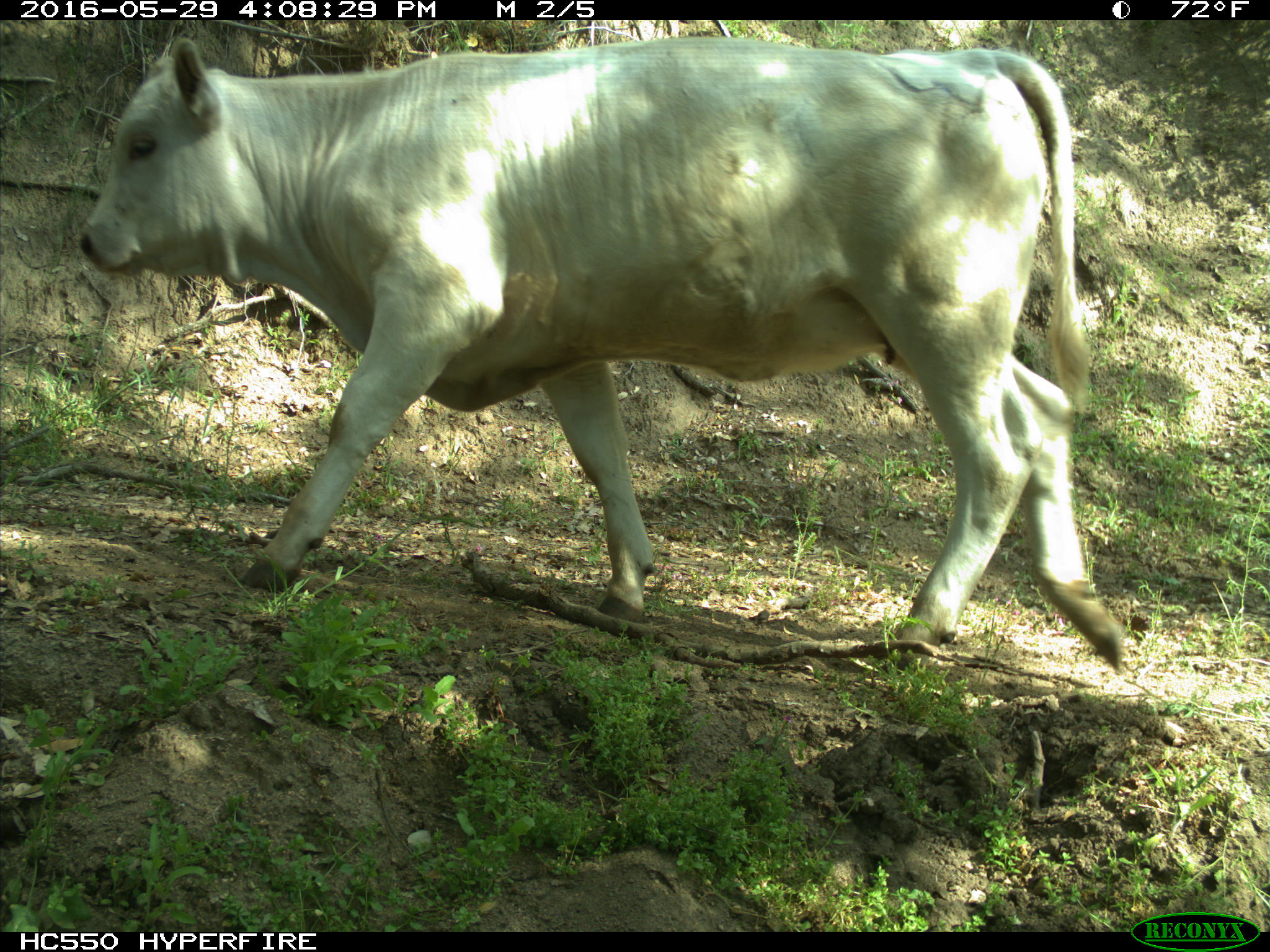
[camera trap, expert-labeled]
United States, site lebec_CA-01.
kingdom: Animalia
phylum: Chordata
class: Mammalia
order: Artiodactyla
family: Bovidae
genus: Bos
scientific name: Bos taurus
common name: domestic cow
Bos taurus (domestic cow).